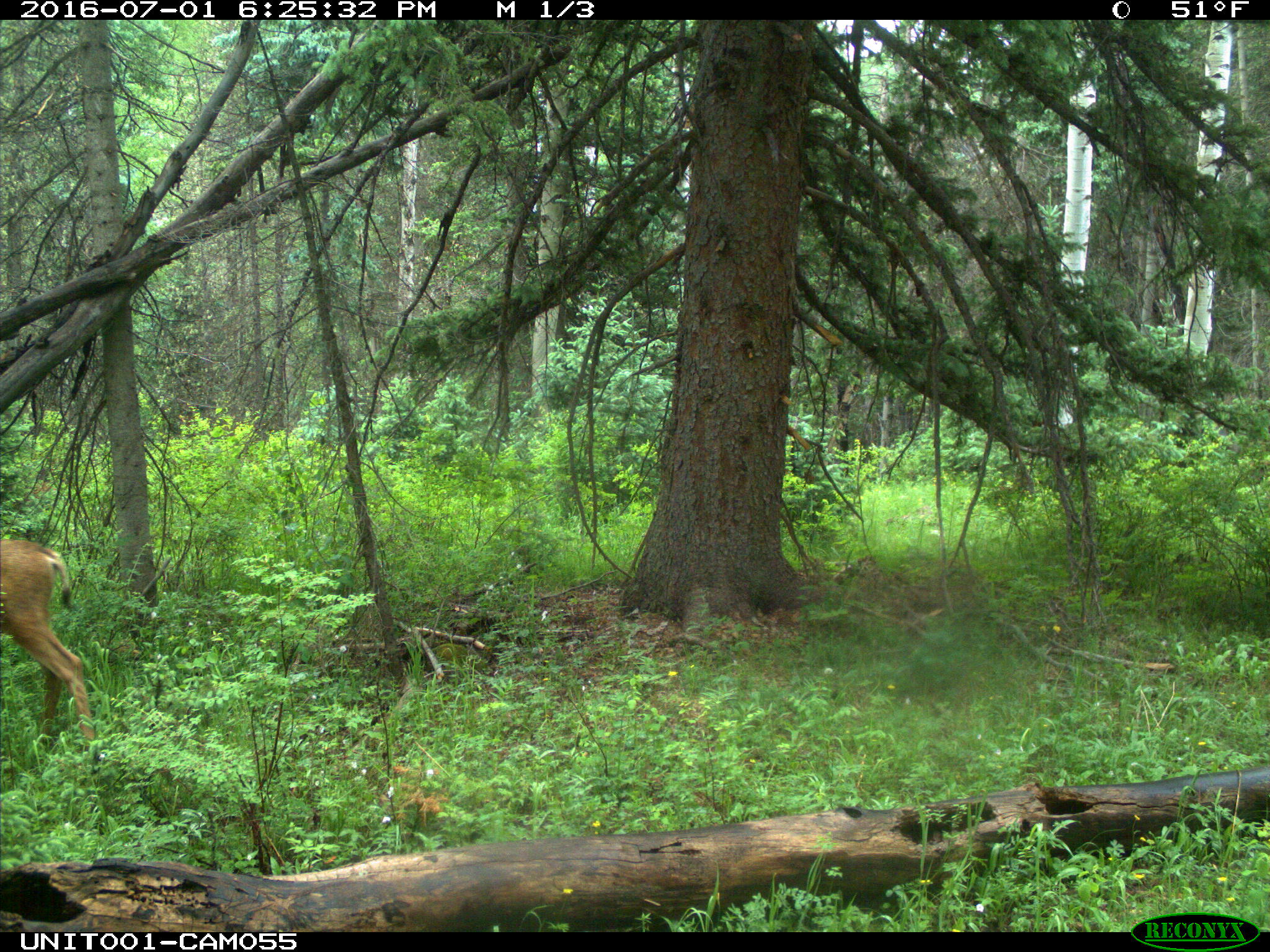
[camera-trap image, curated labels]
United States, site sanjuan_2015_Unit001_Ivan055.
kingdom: Animalia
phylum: Chordata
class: Mammalia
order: Artiodactyla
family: Cervidae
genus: Odocoileus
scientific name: Odocoileus hemionus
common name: mule deer